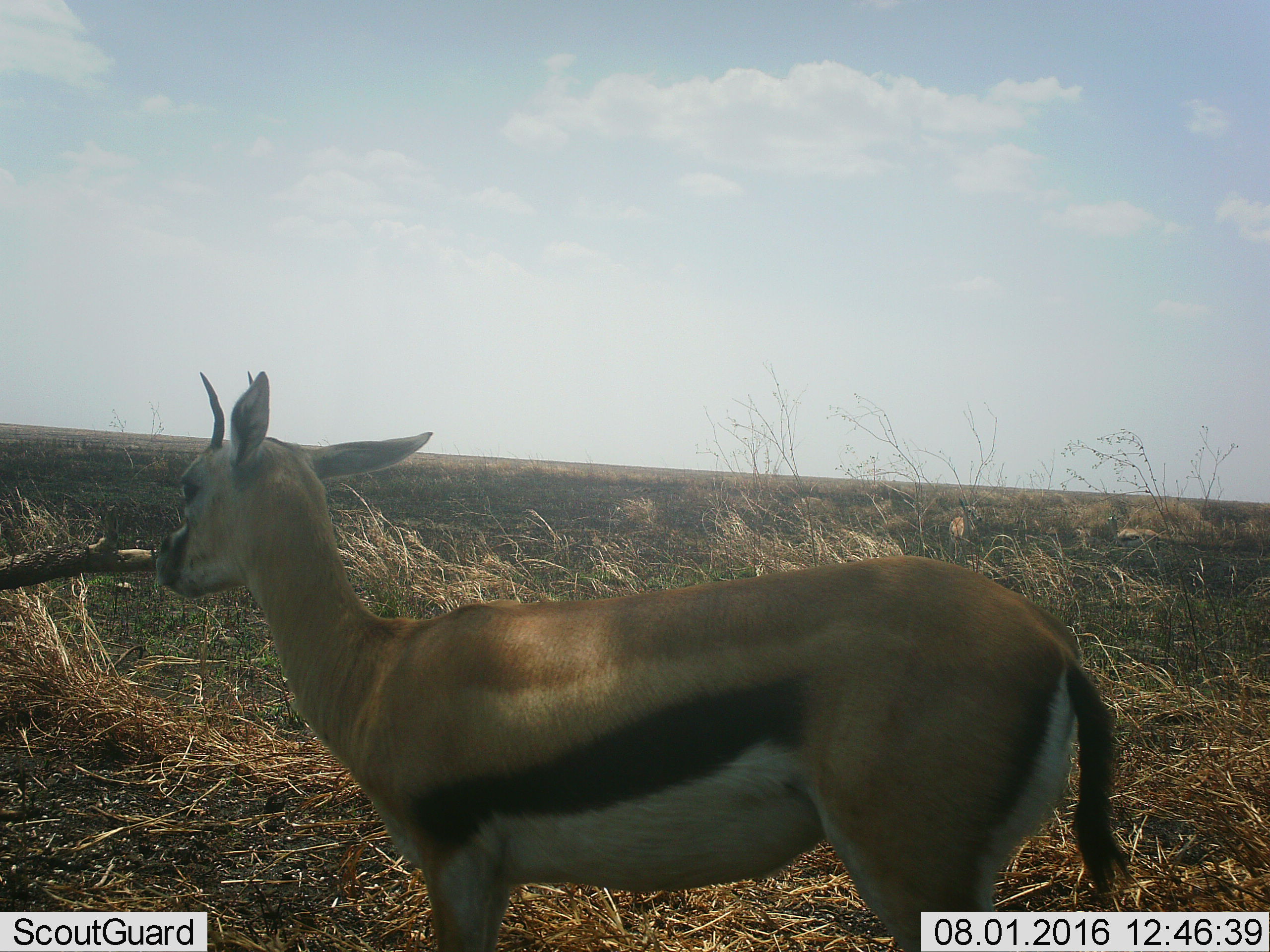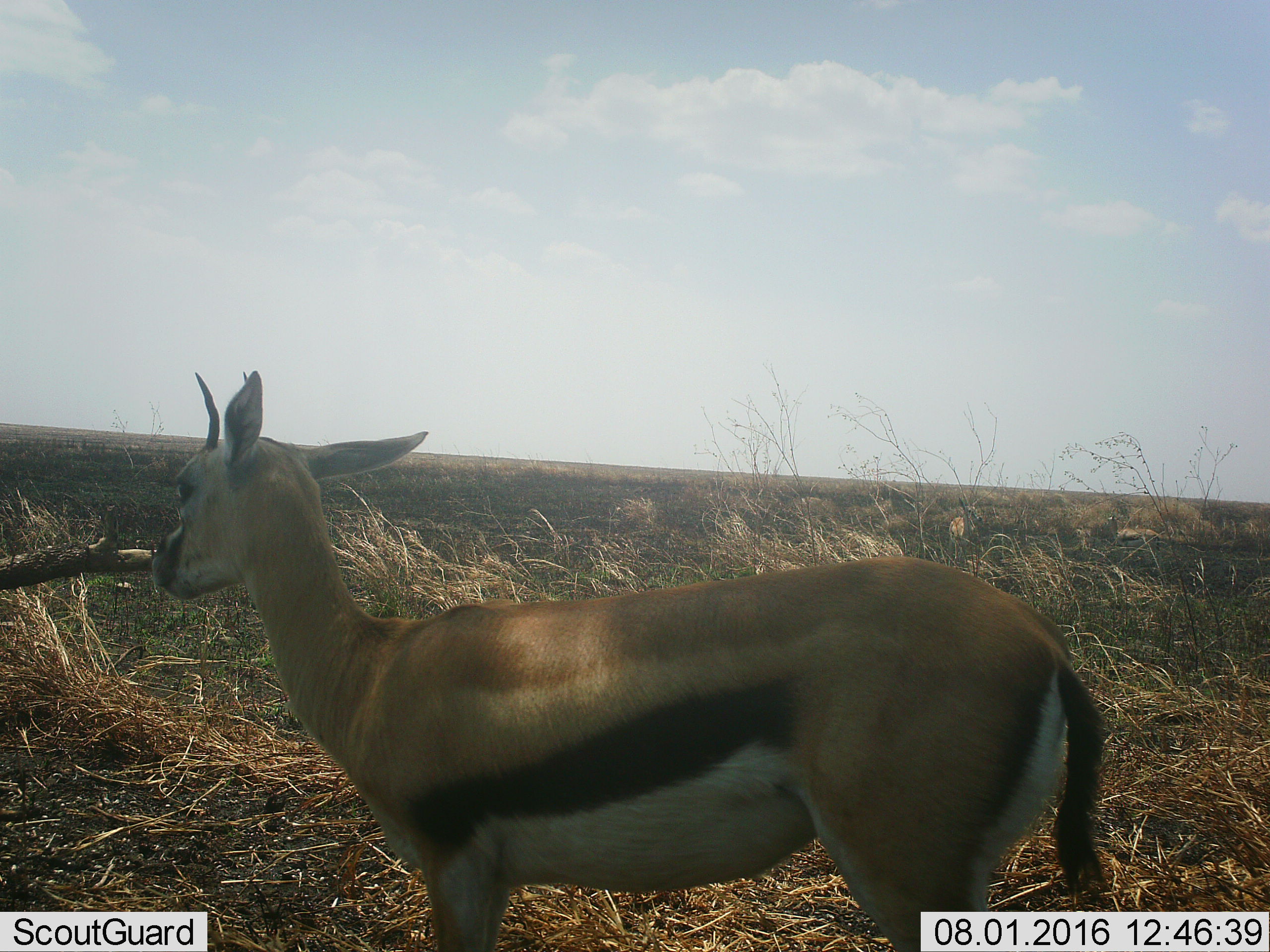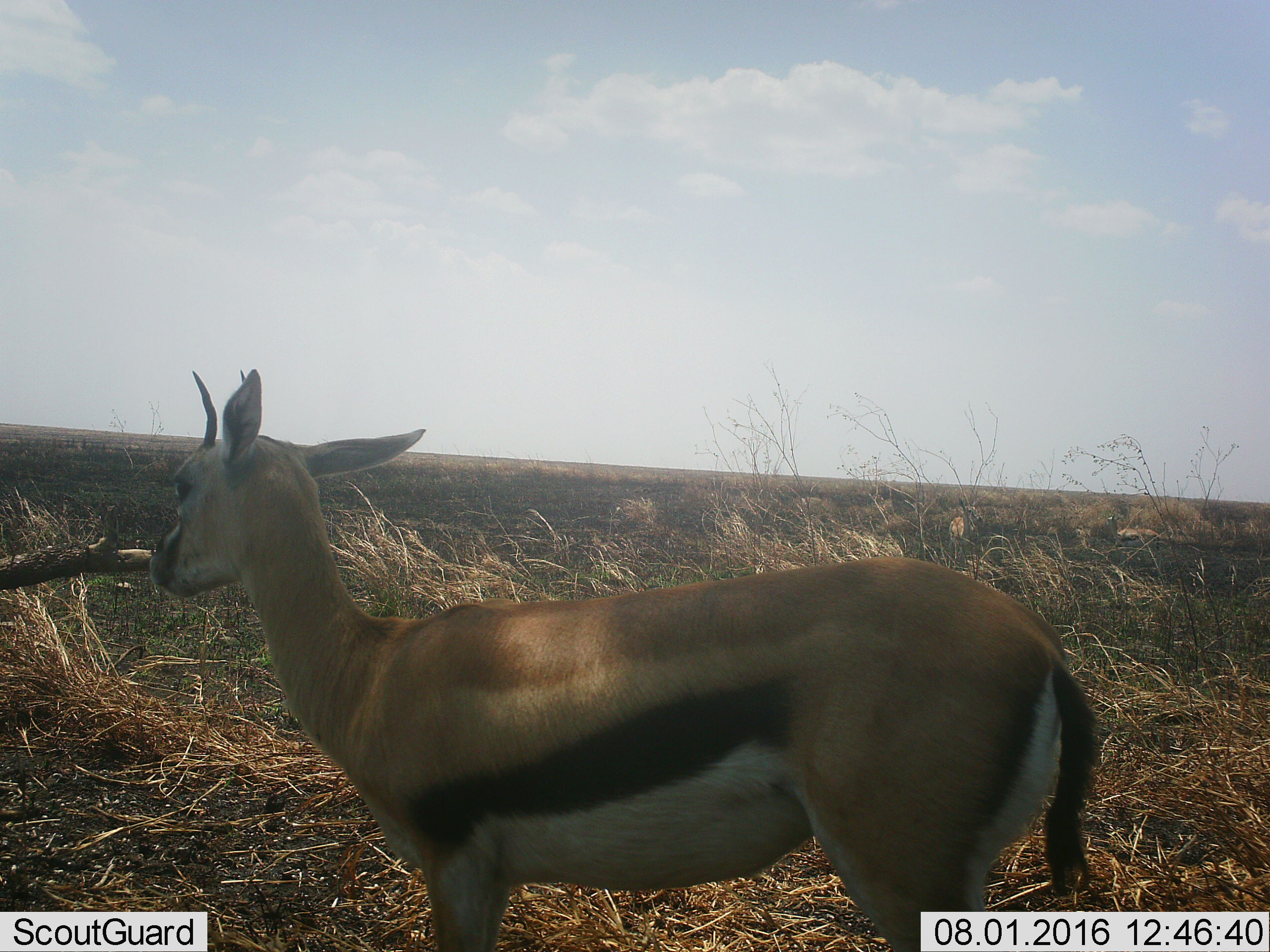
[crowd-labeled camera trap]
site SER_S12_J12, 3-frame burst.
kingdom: Animalia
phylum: Chordata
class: Mammalia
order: Artiodactyla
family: Bovidae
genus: Eudorcas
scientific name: Eudorcas thomsonii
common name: thomson's gazelle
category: gazellethomsons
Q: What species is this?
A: Gazellethomsons (thomson's gazelle) (Eudorcas thomsonii).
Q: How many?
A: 1.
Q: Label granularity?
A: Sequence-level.